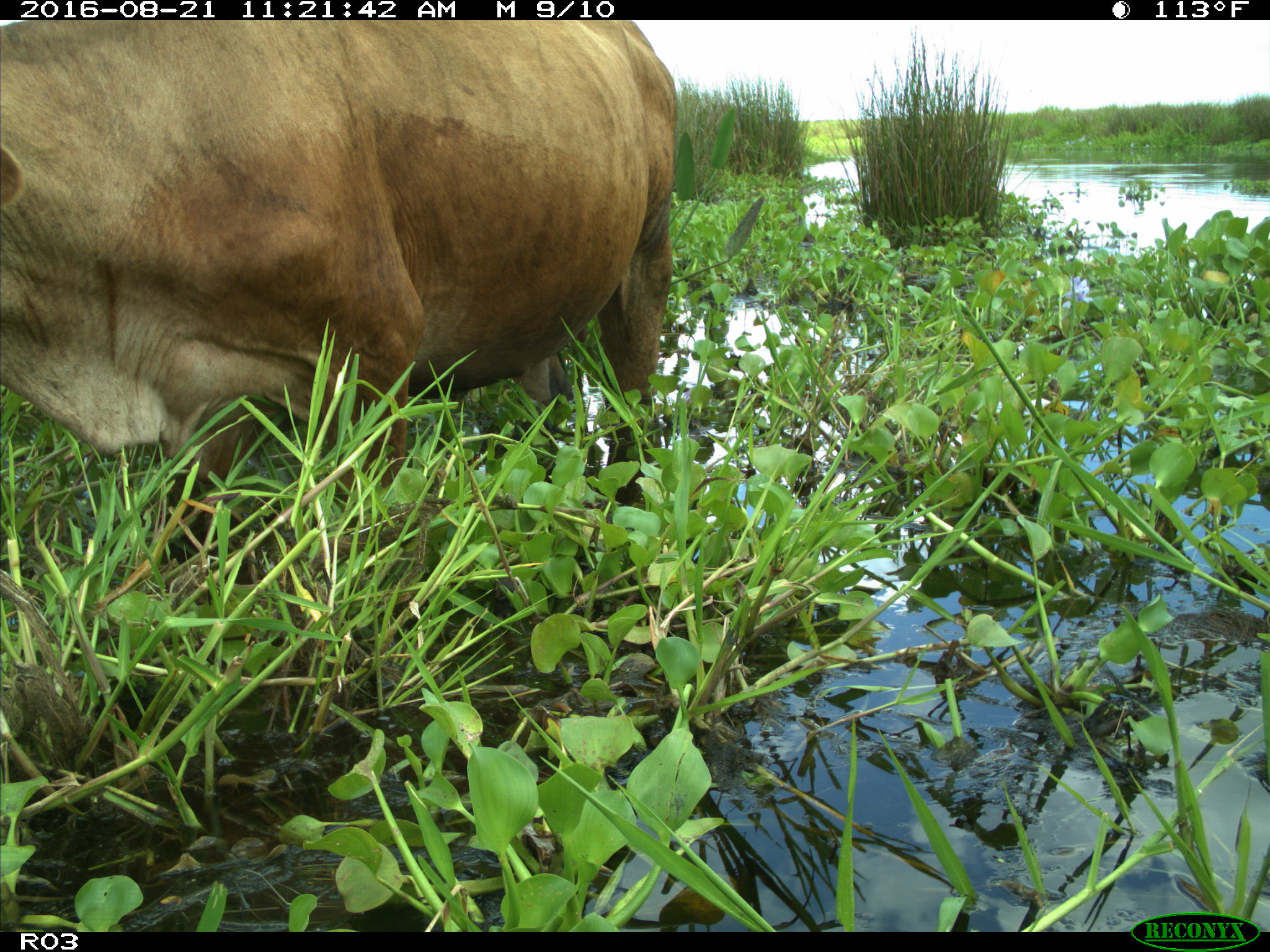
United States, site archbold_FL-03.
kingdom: Animalia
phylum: Chordata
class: Mammalia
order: Artiodactyla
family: Bovidae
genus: Bos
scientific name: Bos taurus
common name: domestic cow